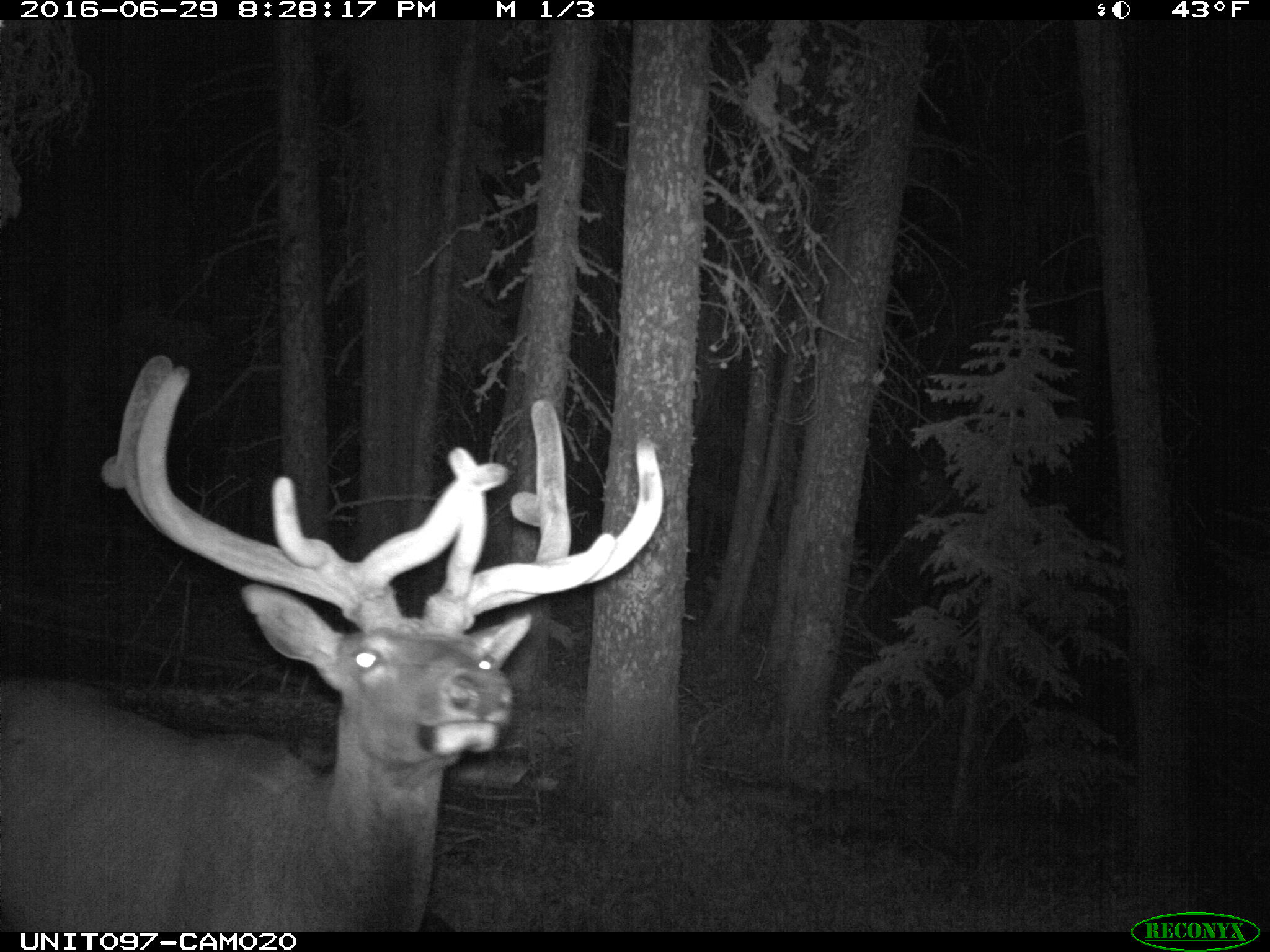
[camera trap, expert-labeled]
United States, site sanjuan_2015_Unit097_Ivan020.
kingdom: Animalia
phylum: Chordata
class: Mammalia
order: Artiodactyla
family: Cervidae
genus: Cervus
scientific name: Cervus elaphus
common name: red deer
Cervus elaphus (red deer).